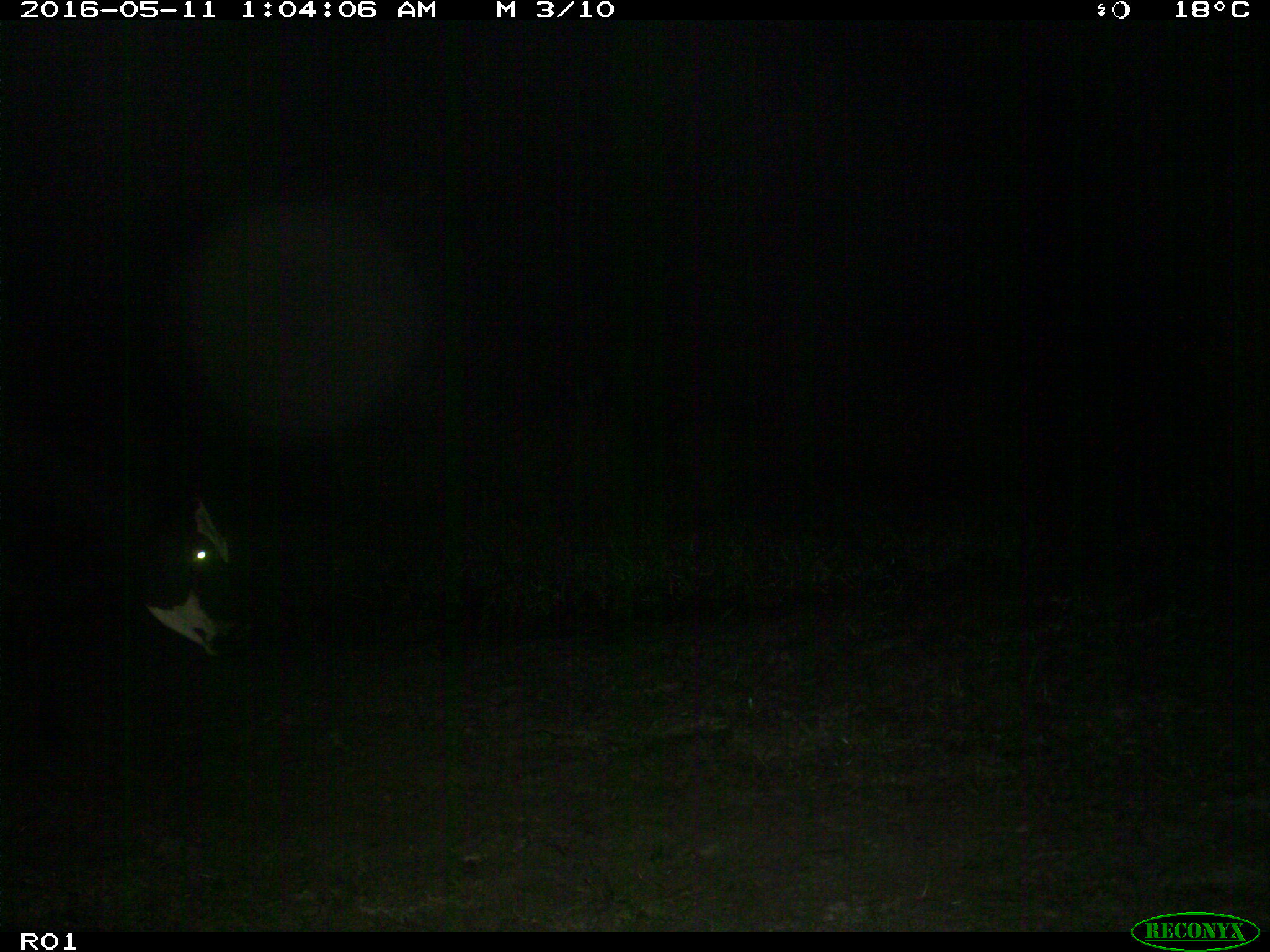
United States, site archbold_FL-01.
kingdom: Animalia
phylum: Chordata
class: Mammalia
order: Artiodactyla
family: Bovidae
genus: Bos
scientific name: Bos taurus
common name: domestic cow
Bos taurus (domestic cow).